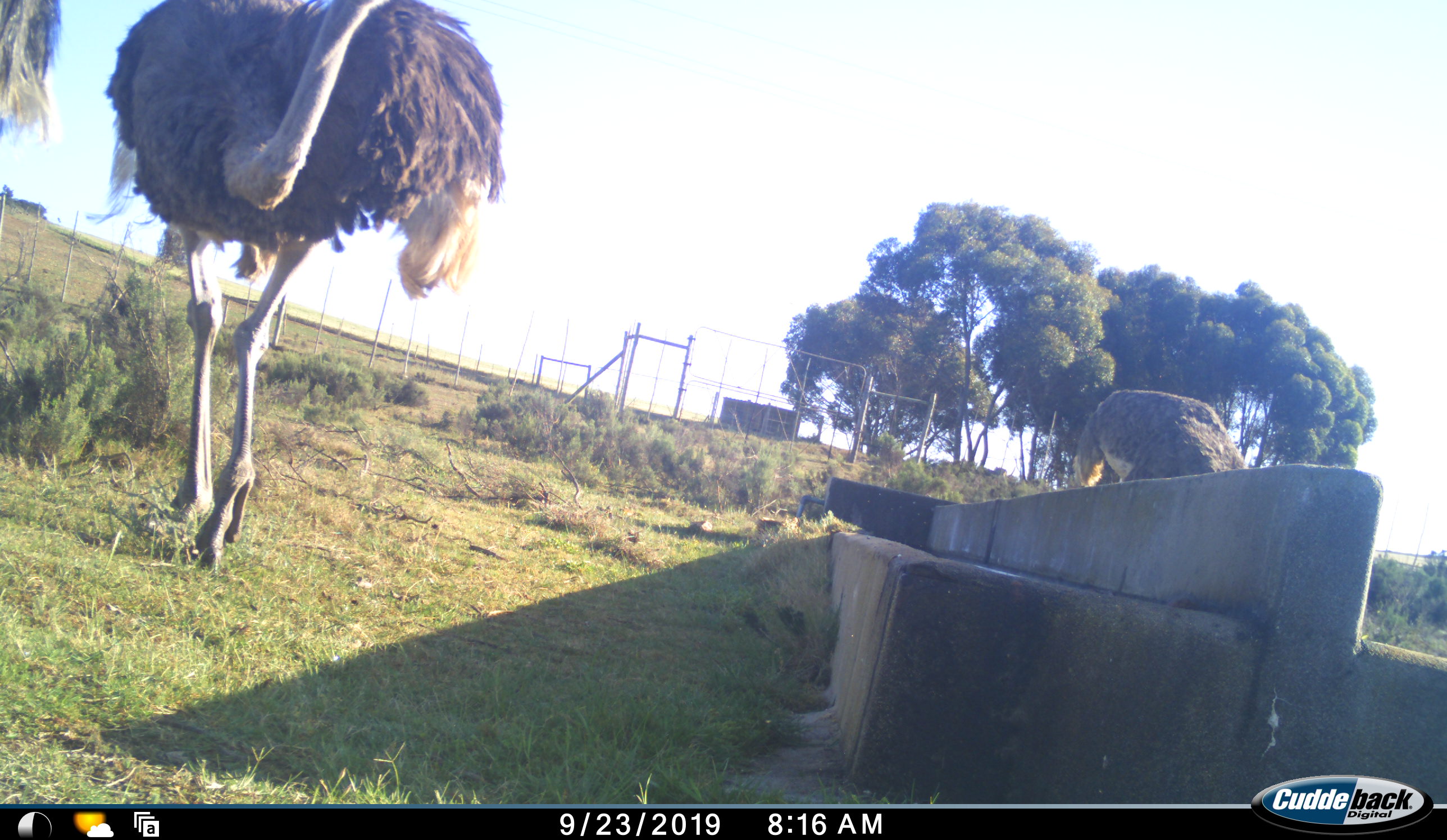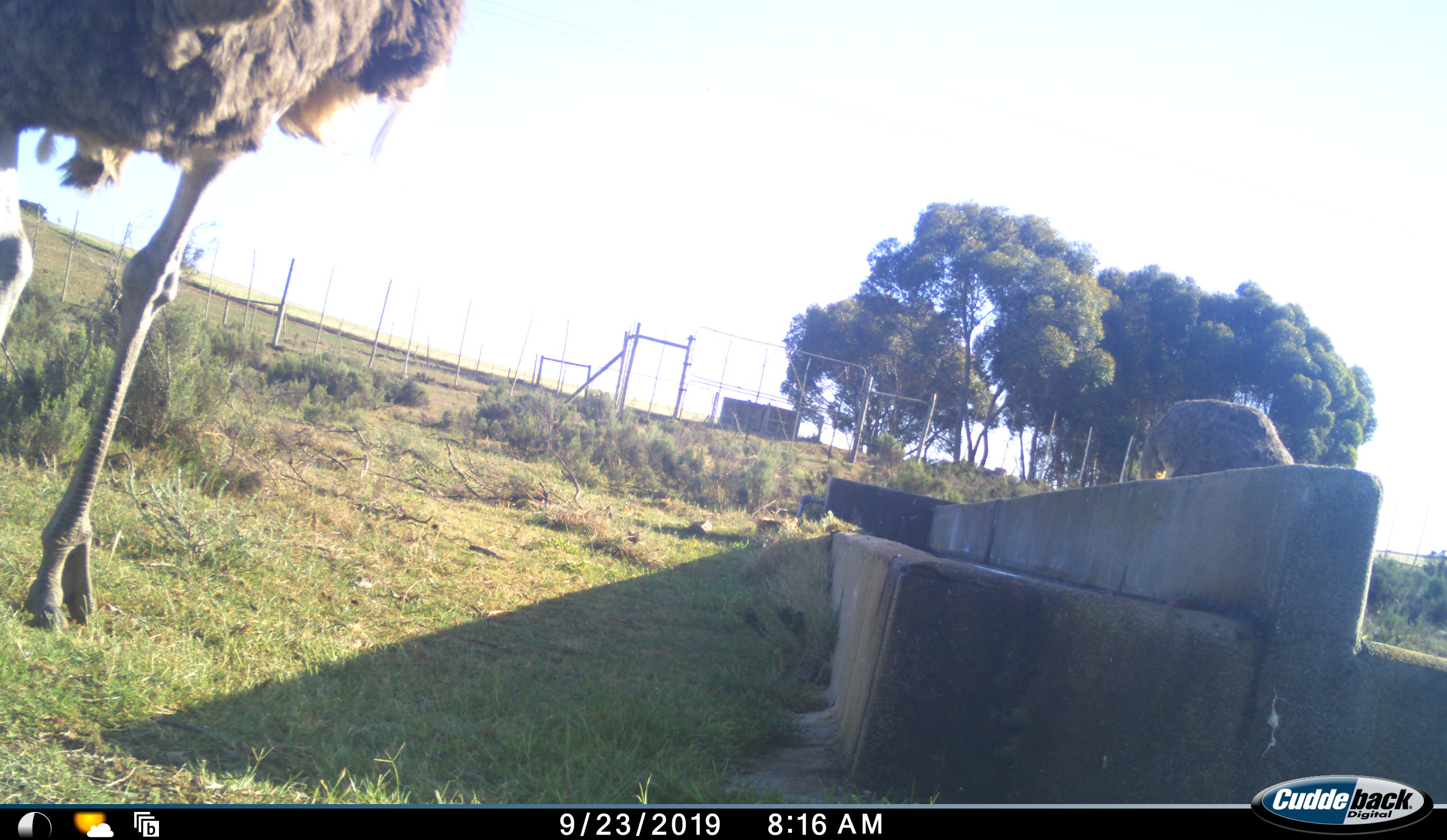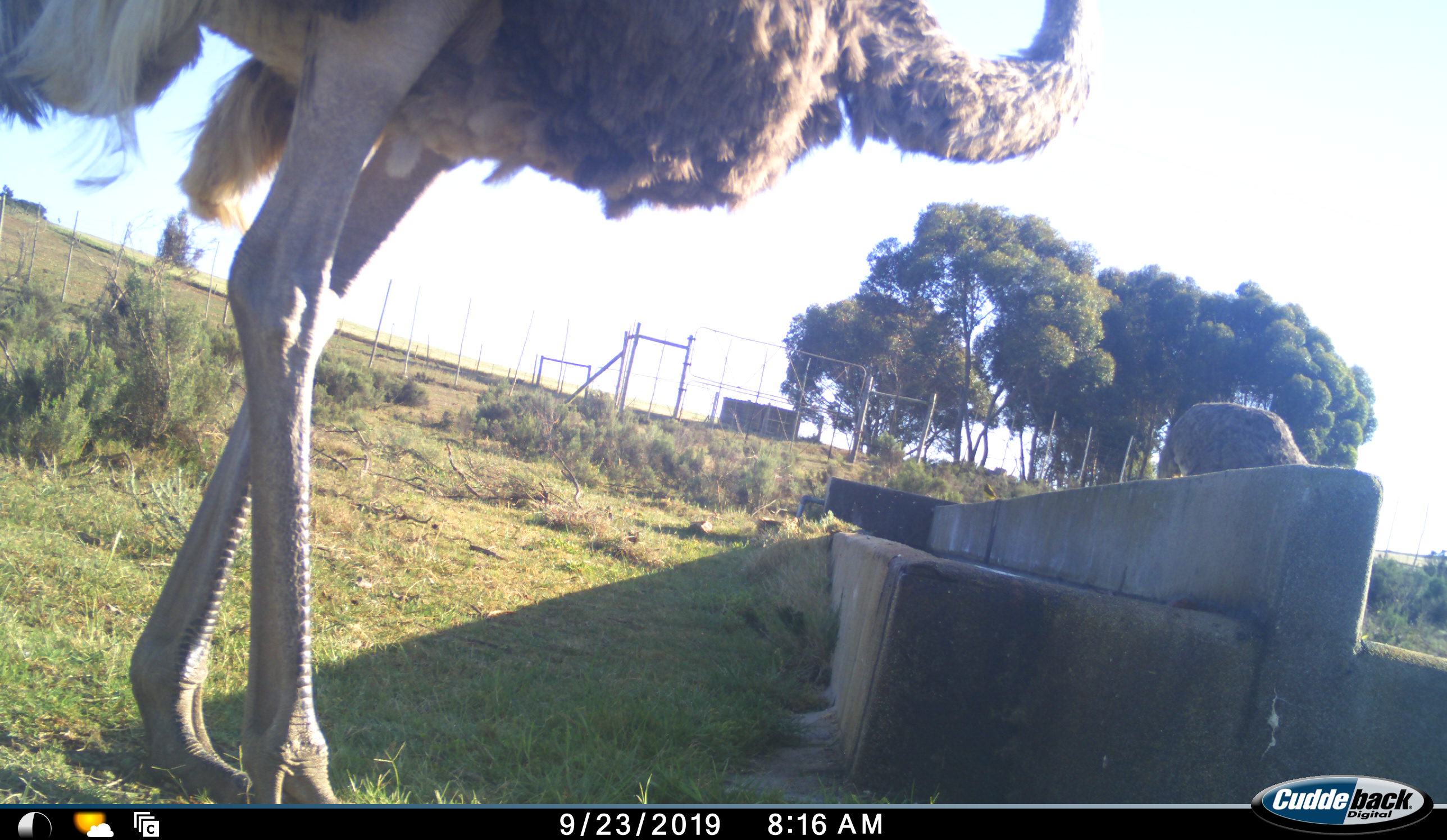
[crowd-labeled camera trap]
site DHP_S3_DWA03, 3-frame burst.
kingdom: Animalia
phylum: Chordata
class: Aves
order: Struthioniformes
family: Struthionidae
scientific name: Struthionidae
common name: ostrich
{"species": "ostrich (Struthionidae)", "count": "3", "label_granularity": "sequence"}